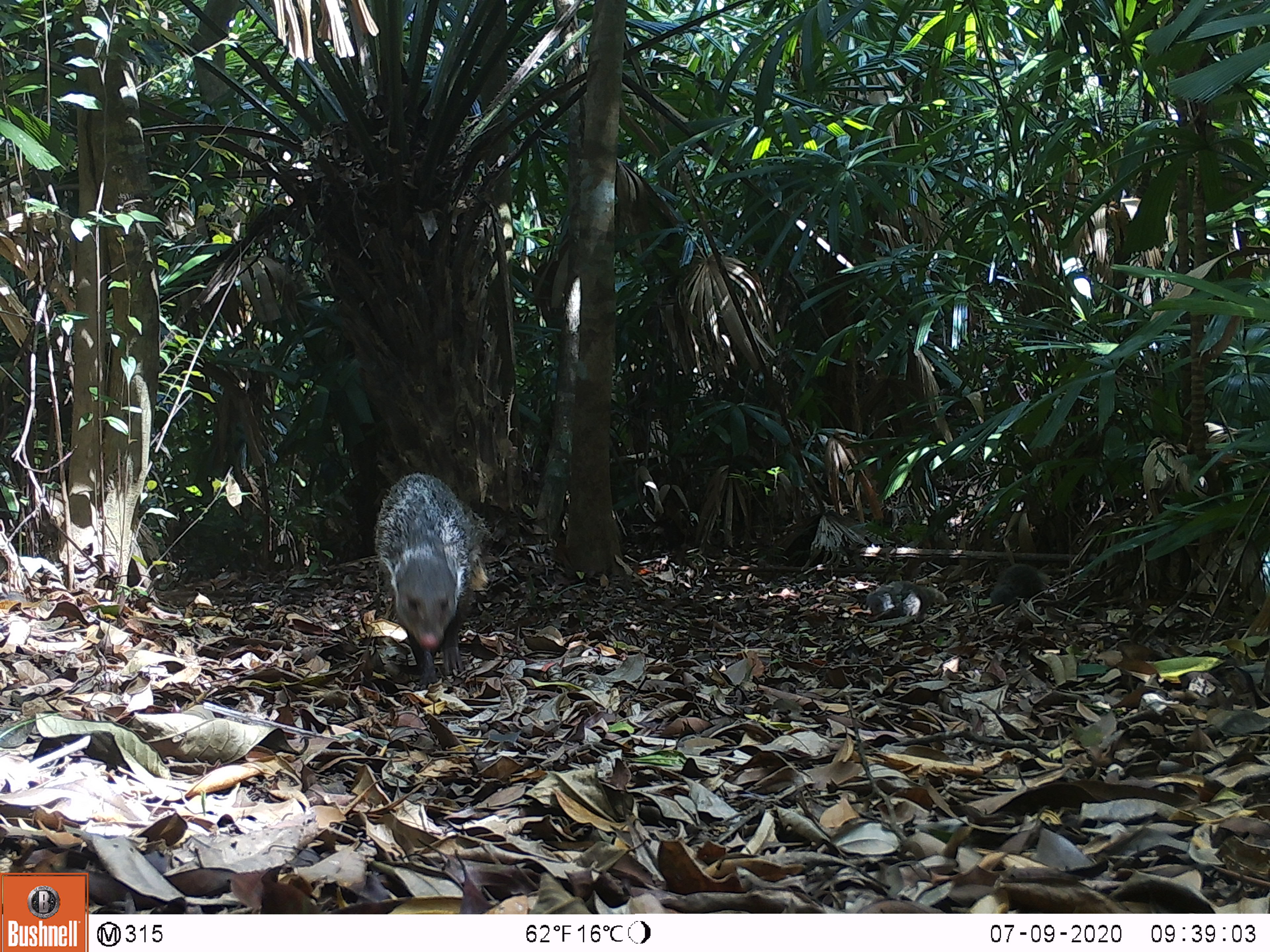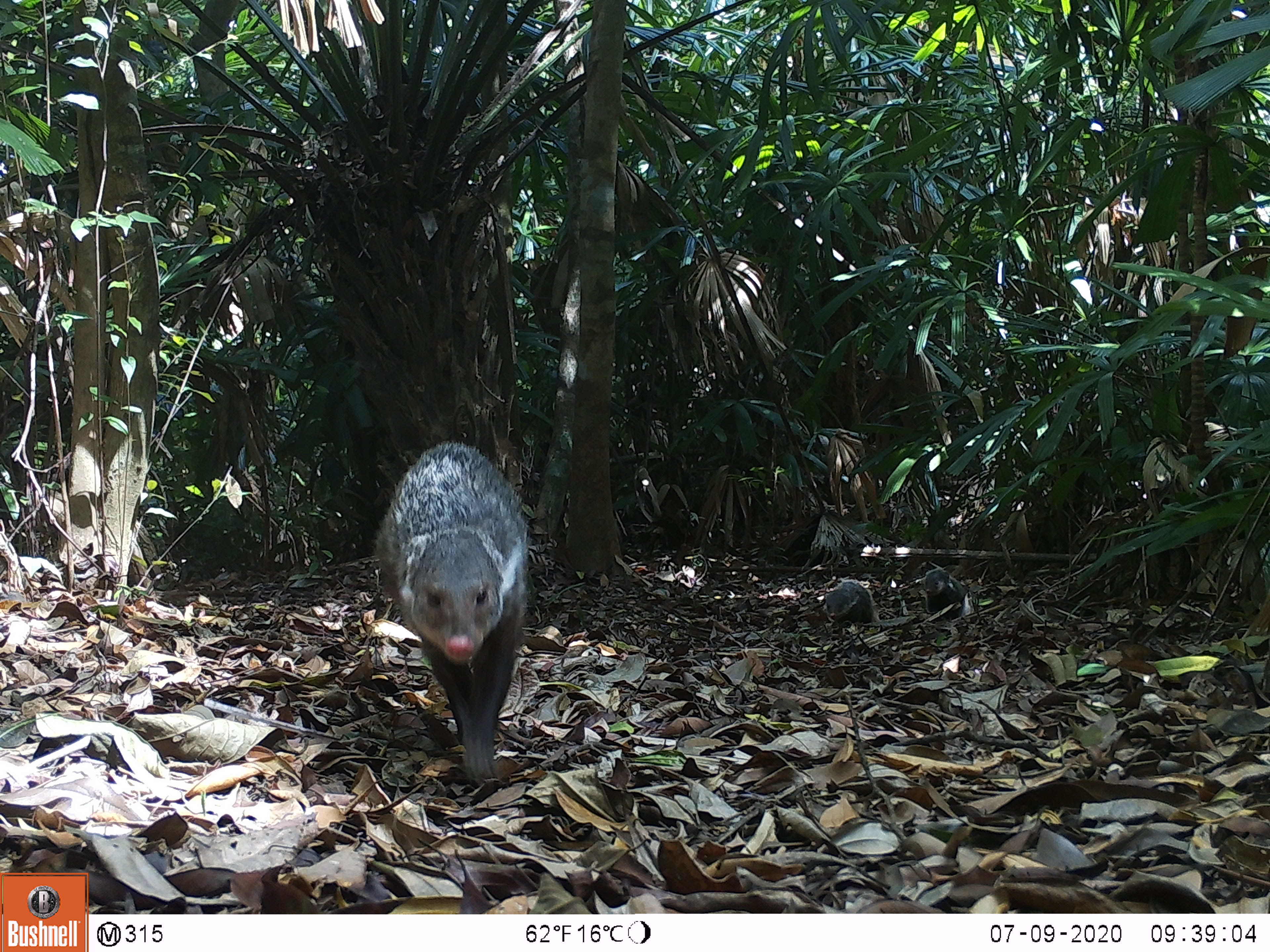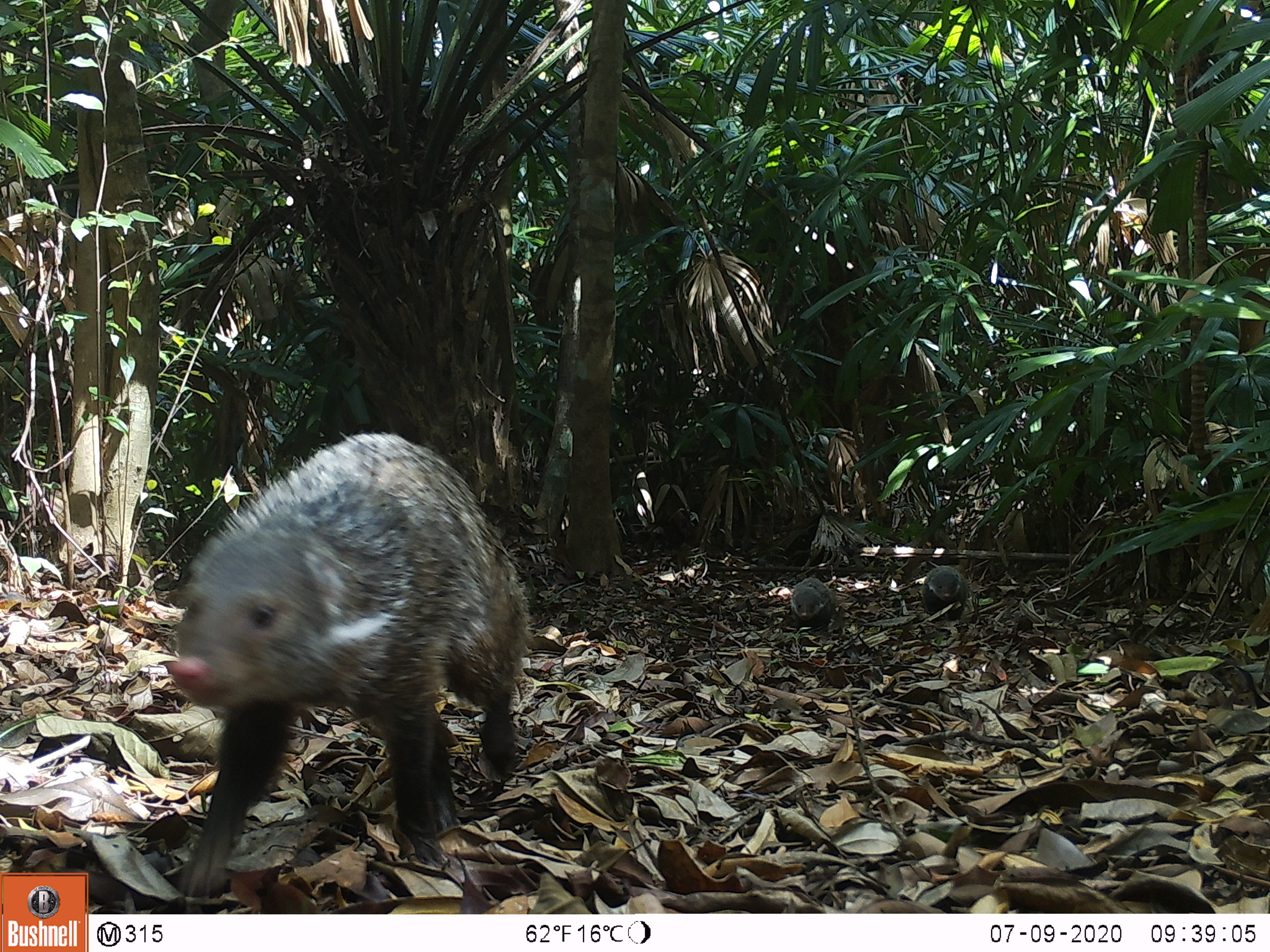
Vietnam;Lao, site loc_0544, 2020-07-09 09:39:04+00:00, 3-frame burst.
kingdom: Animalia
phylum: Chordata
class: Mammalia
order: Carnivora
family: Herpestidae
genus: Urva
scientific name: Urva urva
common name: crab-eating mongoose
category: crab eating mongoose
Crab eating mongoose (crab-eating mongoose) (Urva urva). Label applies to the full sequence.